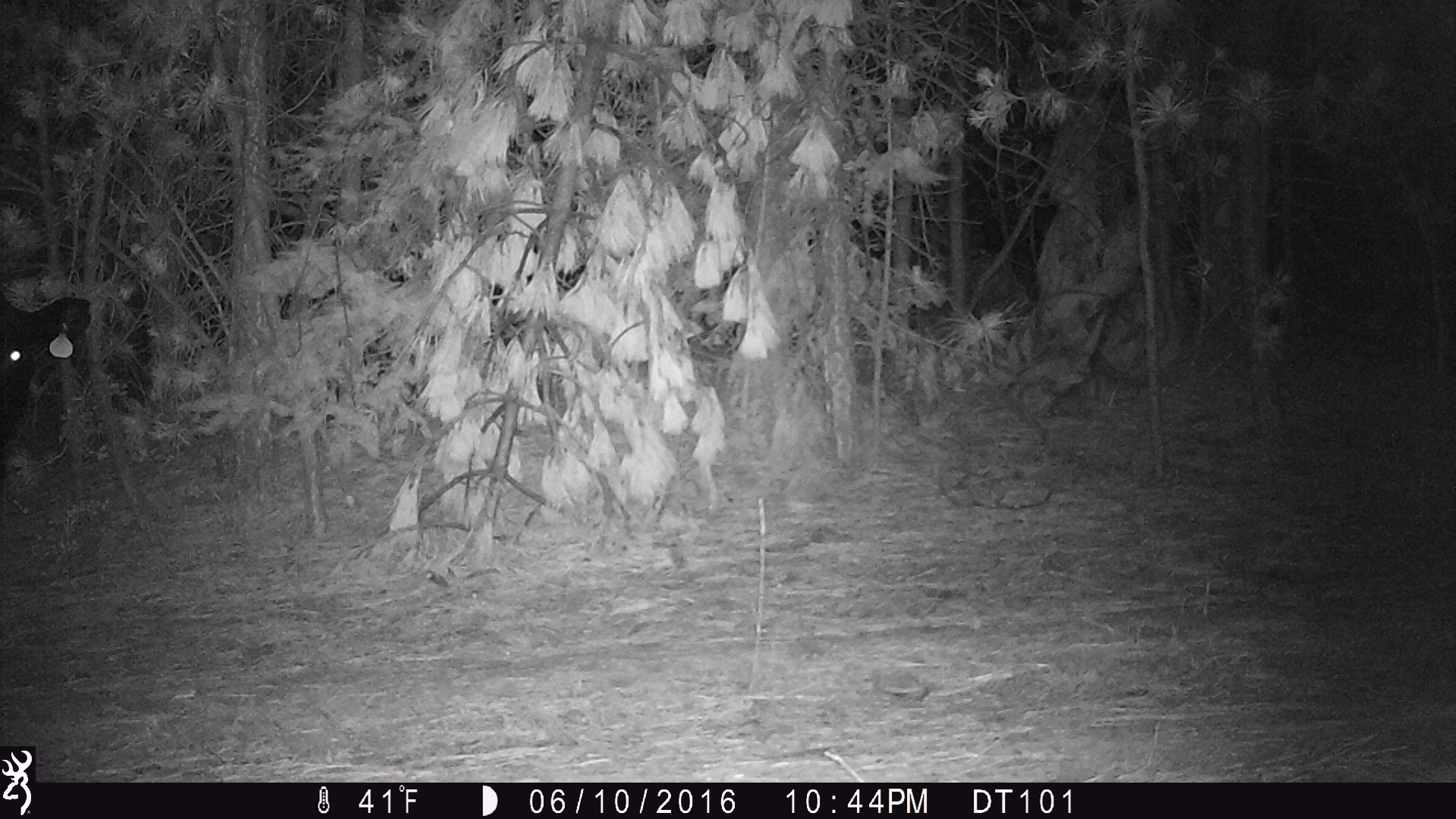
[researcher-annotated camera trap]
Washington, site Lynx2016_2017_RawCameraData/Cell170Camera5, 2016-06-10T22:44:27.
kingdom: Animalia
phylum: Chordata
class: Mammalia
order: Artiodactyla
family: Bovidae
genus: Bos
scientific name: Bos taurus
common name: domestic cattle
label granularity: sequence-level